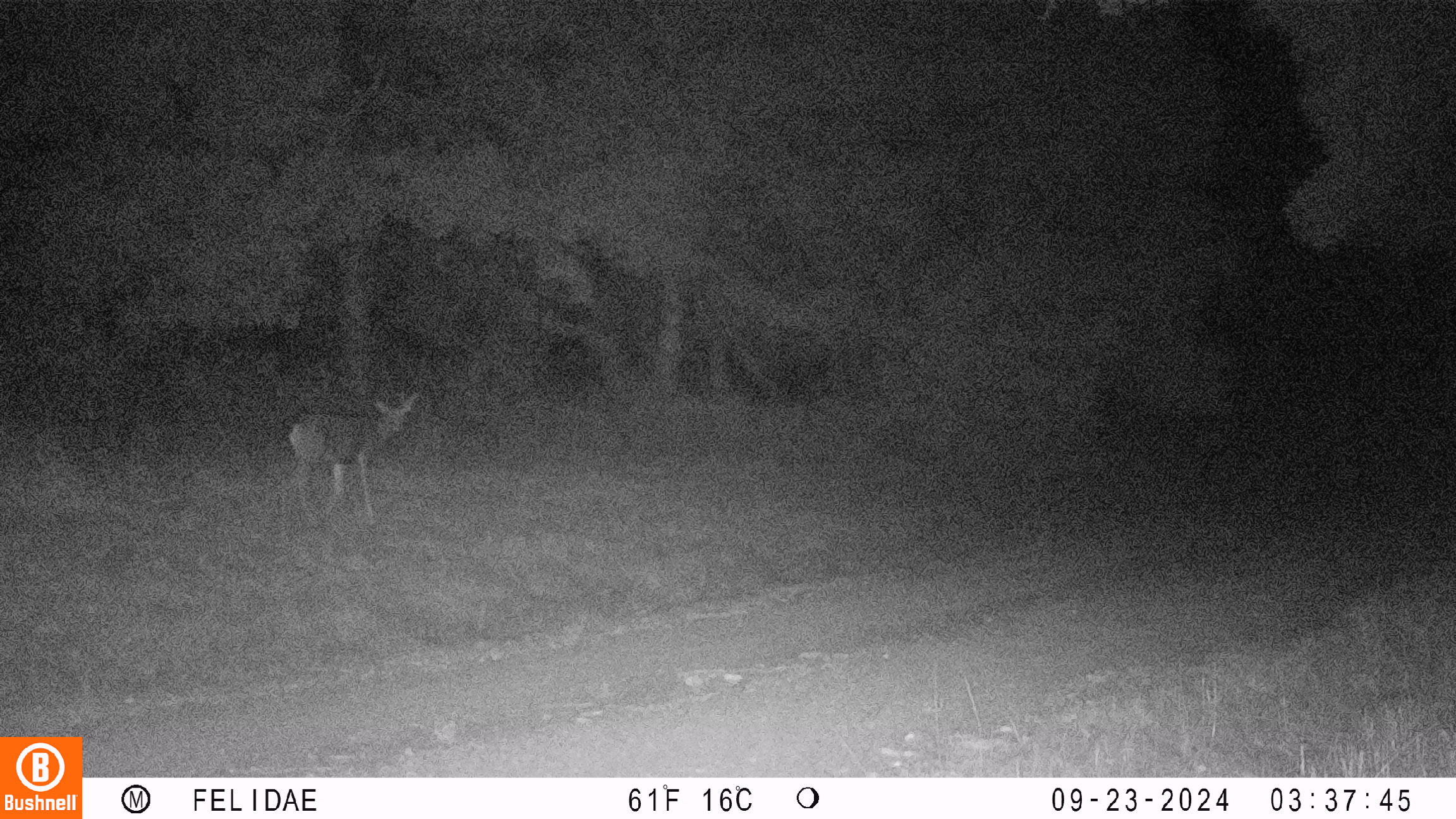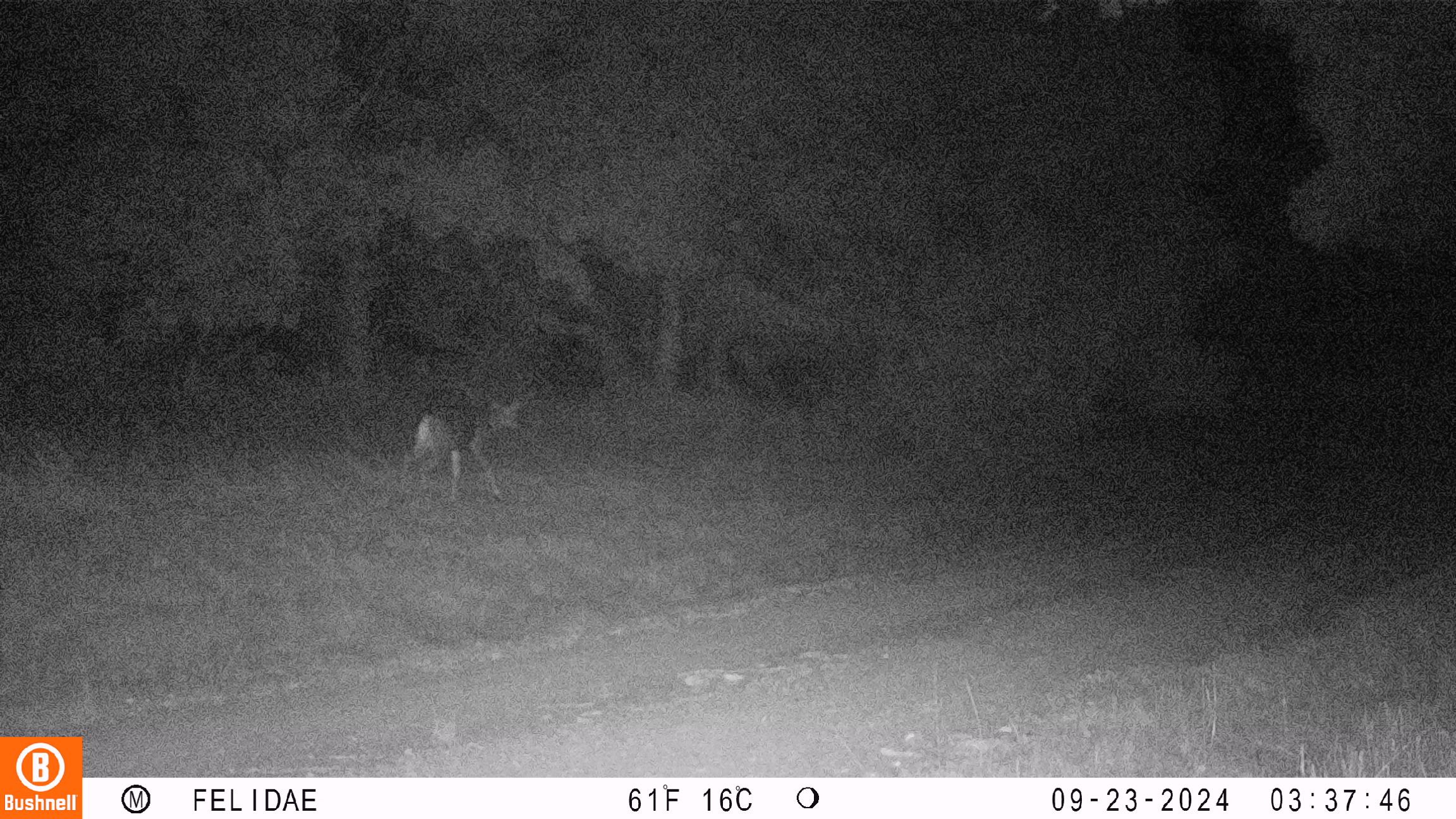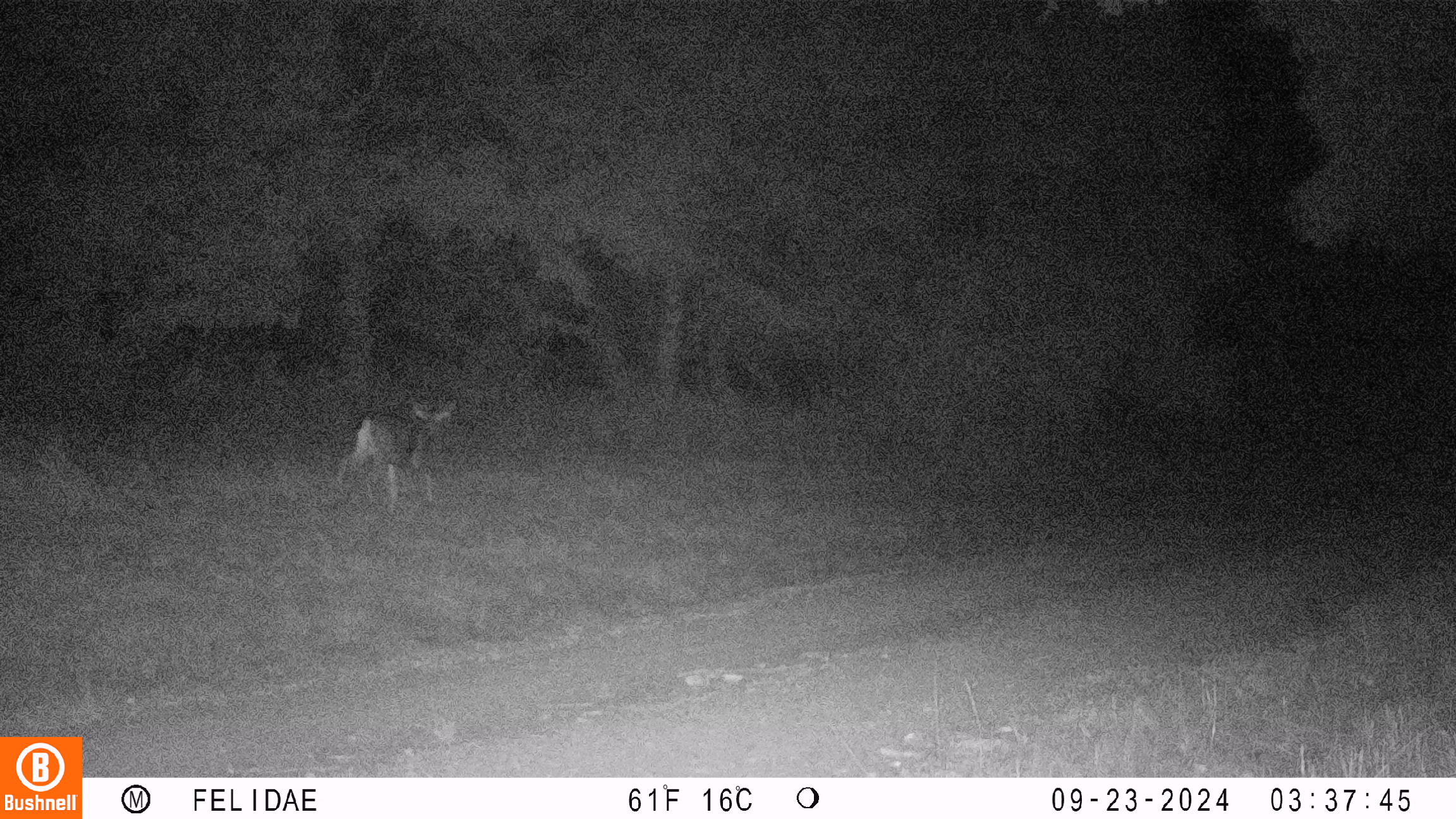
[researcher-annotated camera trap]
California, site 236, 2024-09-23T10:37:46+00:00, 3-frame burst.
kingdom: Animalia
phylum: Chordata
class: Mammalia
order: Artiodactyla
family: Cervidae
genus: Odocoileus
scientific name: Odocoileus hemionus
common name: mule deer